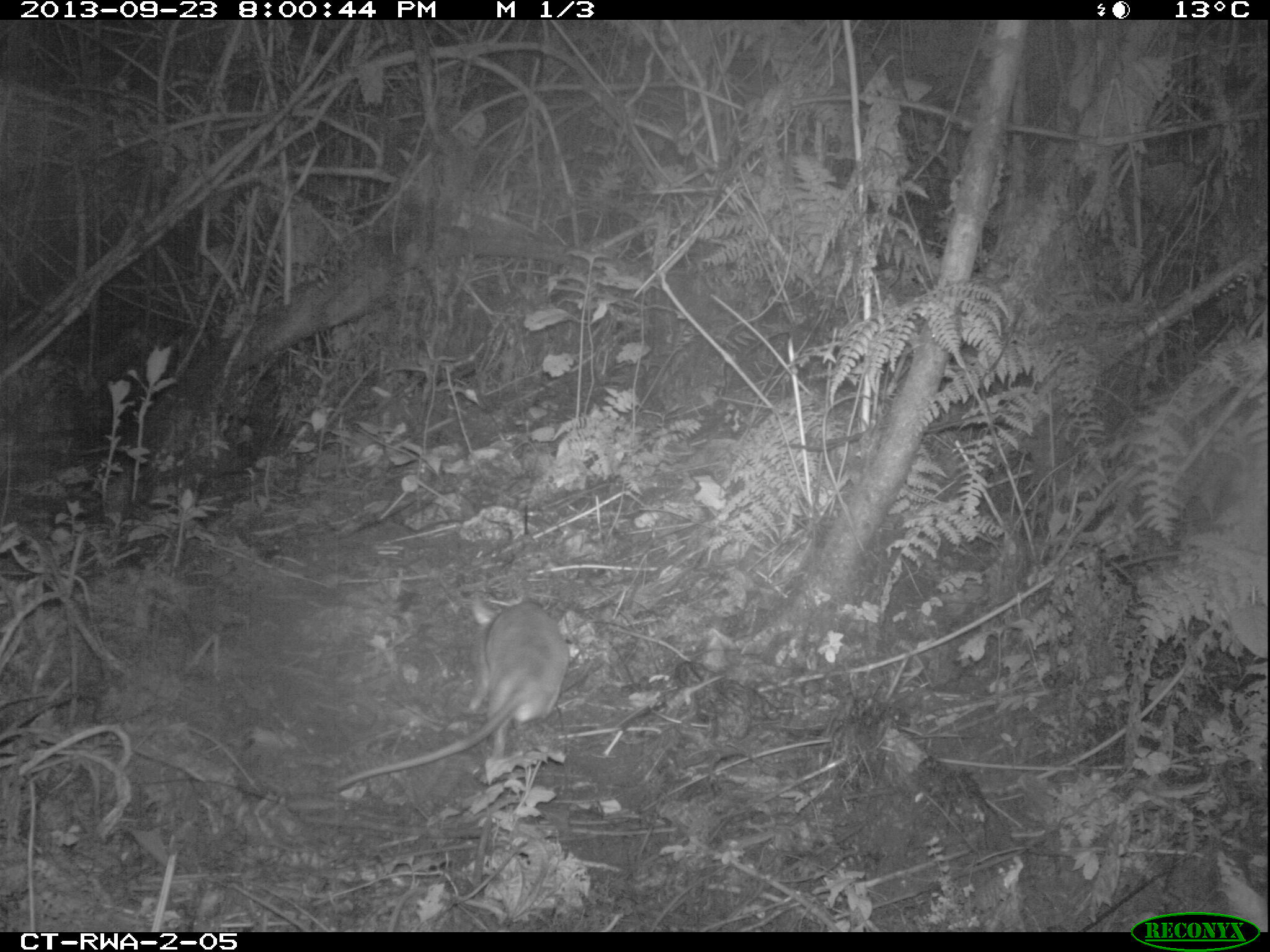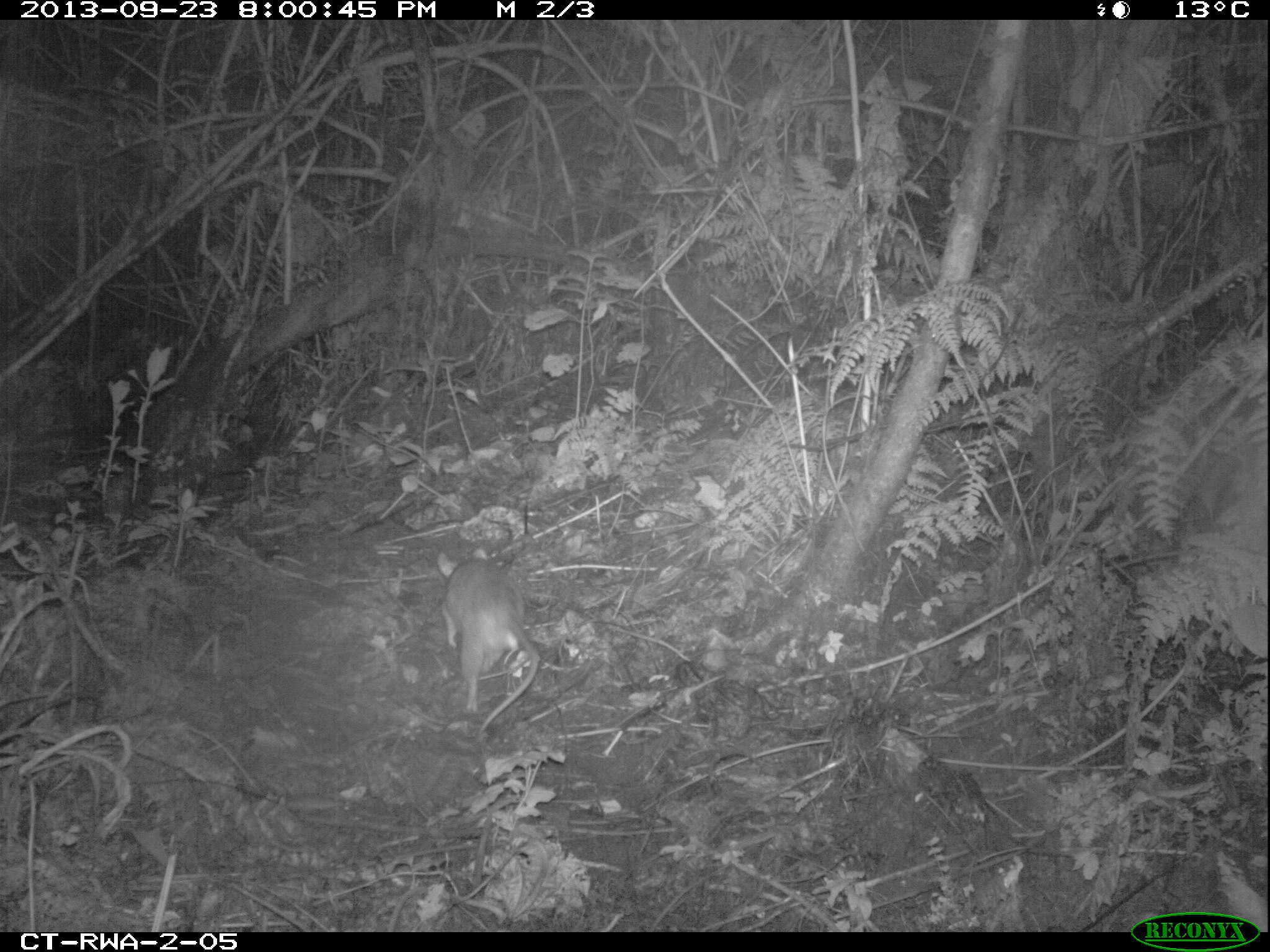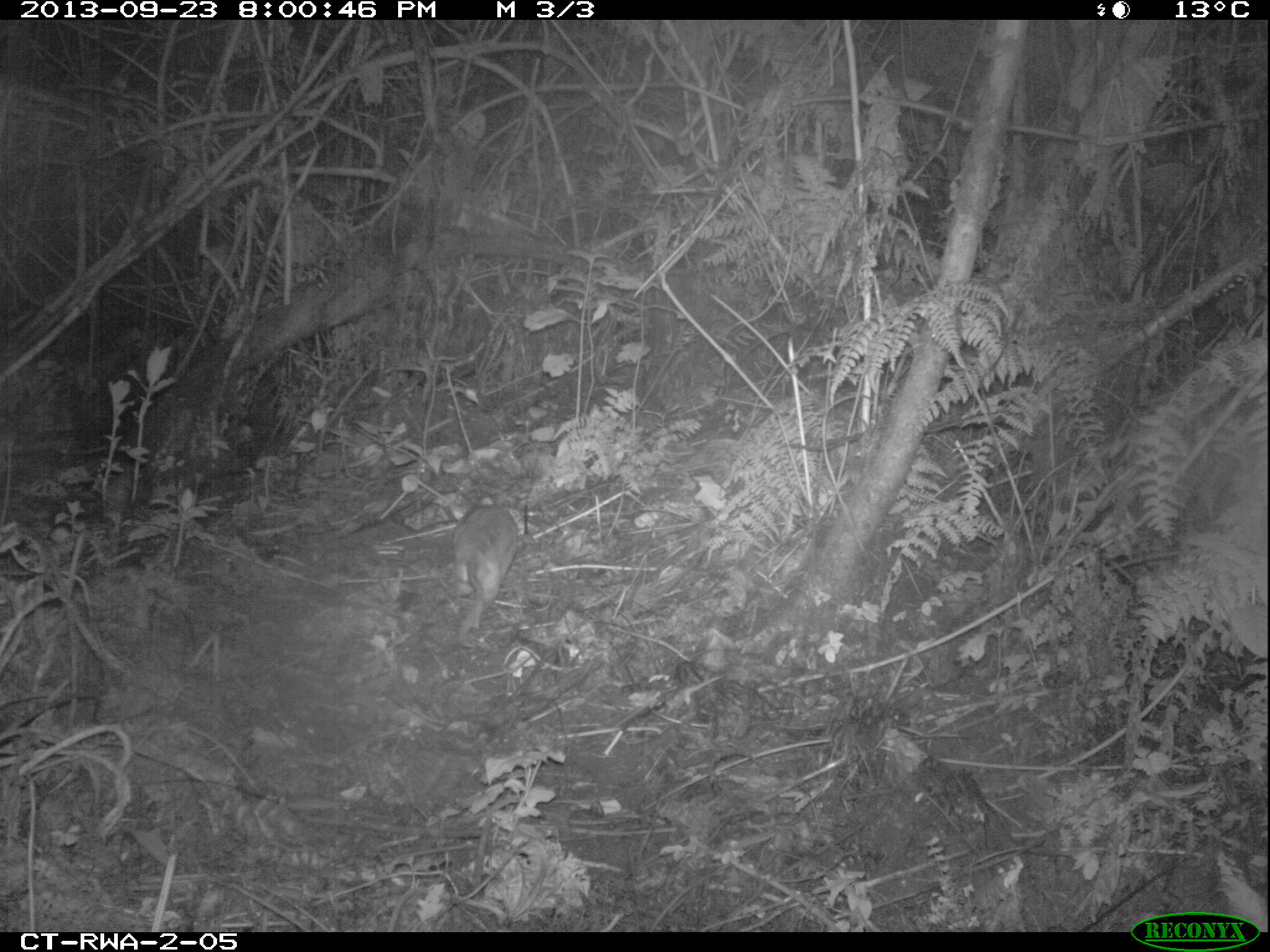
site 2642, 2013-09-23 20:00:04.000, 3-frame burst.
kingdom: Animalia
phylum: Chordata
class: Mammalia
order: Rodentia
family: Nesomyidae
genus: Cricetomys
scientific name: Cricetomys gambianus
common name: african giant pouched rat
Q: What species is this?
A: Cricetomys gambianus (african giant pouched rat).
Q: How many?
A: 1.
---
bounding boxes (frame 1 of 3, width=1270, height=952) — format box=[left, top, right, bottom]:
cricetomys gambianus: box=[328, 587, 570, 793]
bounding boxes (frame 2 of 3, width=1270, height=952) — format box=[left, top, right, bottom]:
cricetomys gambianus: box=[435, 550, 542, 737]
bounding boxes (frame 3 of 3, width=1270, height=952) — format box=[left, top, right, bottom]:
cricetomys gambianus: box=[447, 495, 520, 640]